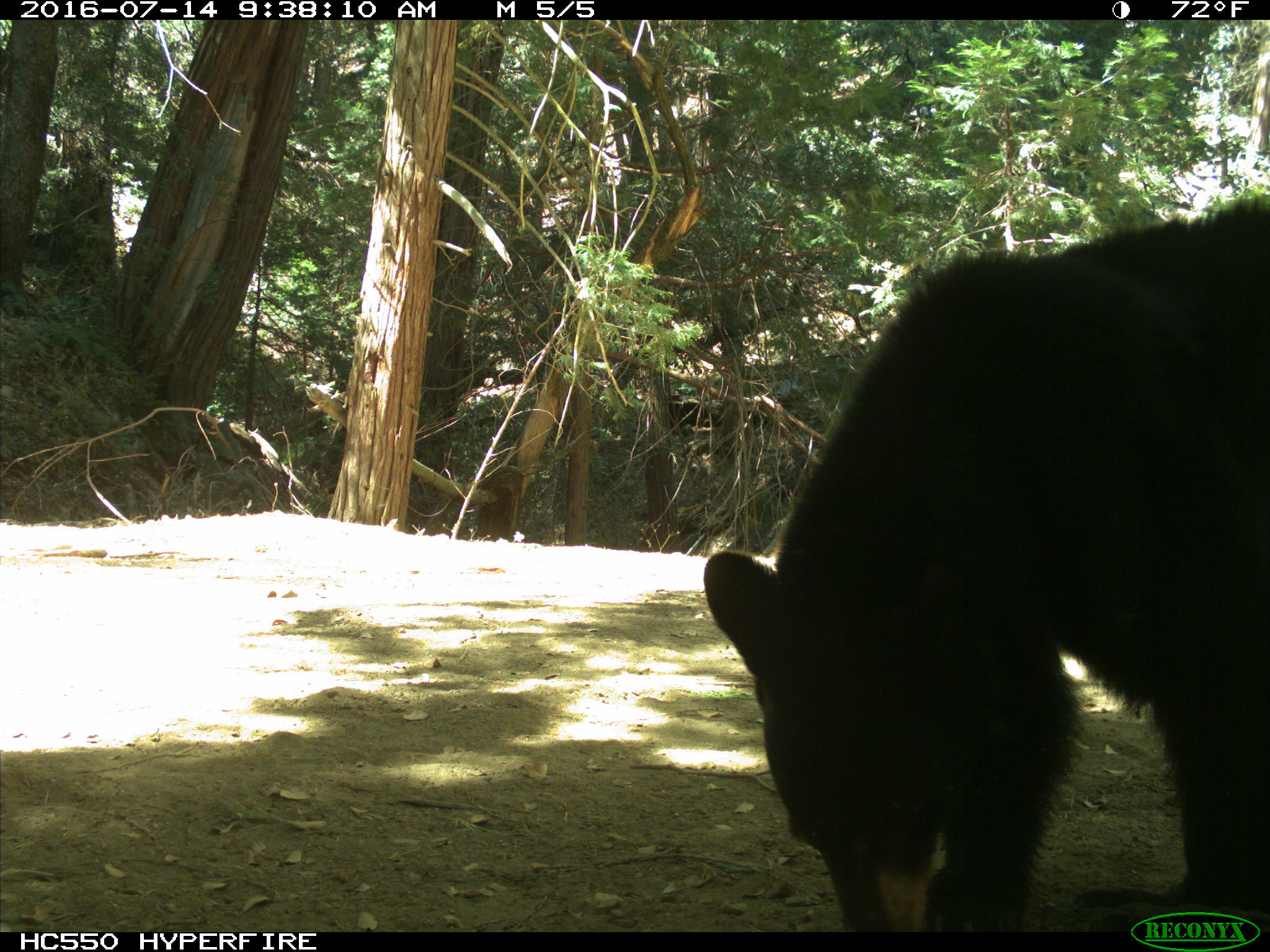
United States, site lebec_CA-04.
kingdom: Animalia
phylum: Chordata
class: Mammalia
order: Carnivora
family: Ursidae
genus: Ursus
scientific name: Ursus americanus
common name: american black bear